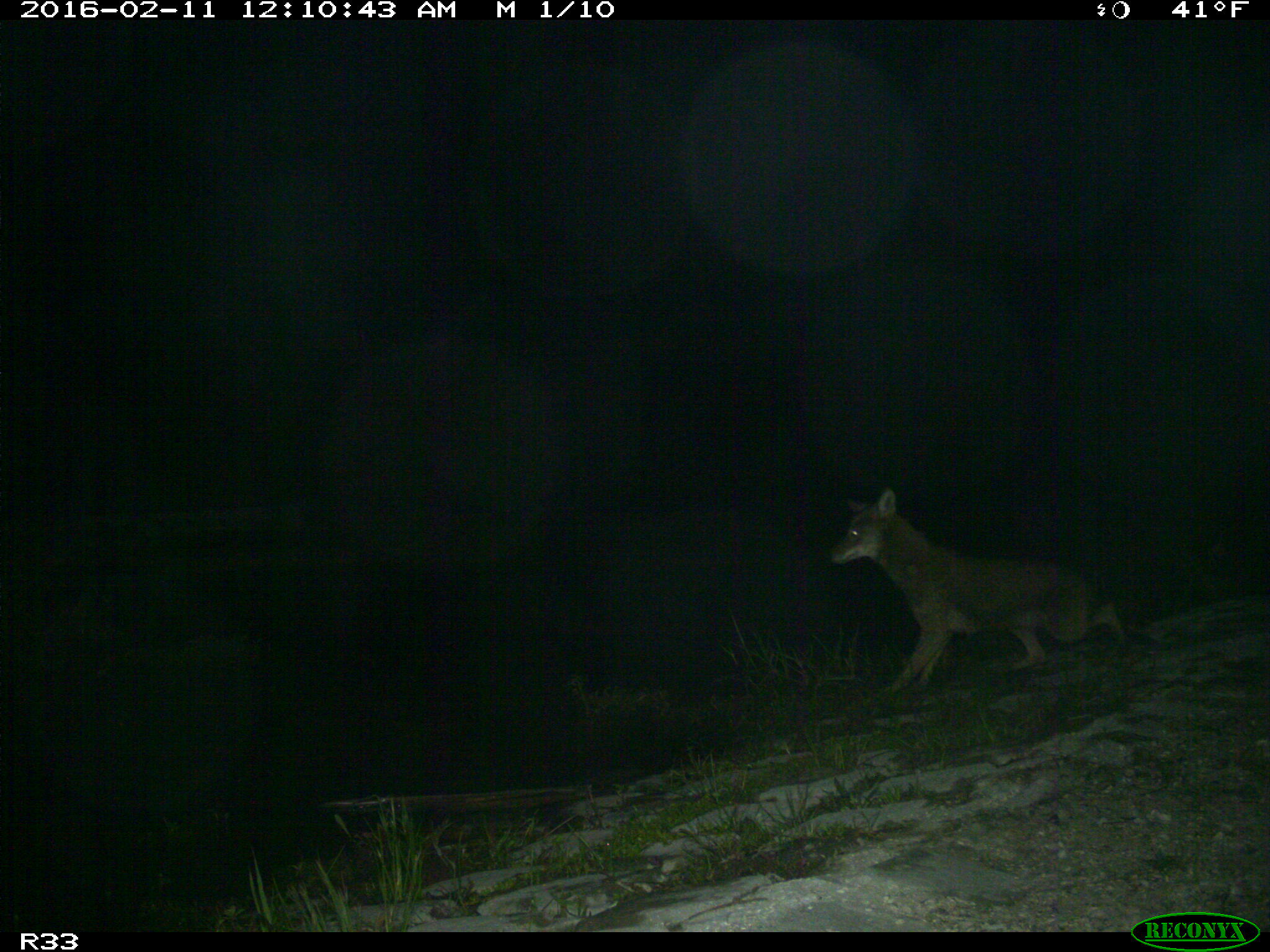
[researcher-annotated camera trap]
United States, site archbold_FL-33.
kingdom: Animalia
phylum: Chordata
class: Mammalia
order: Carnivora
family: Canidae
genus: Canis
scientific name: Canis latrans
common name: coyote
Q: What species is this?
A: Canis latrans (coyote).